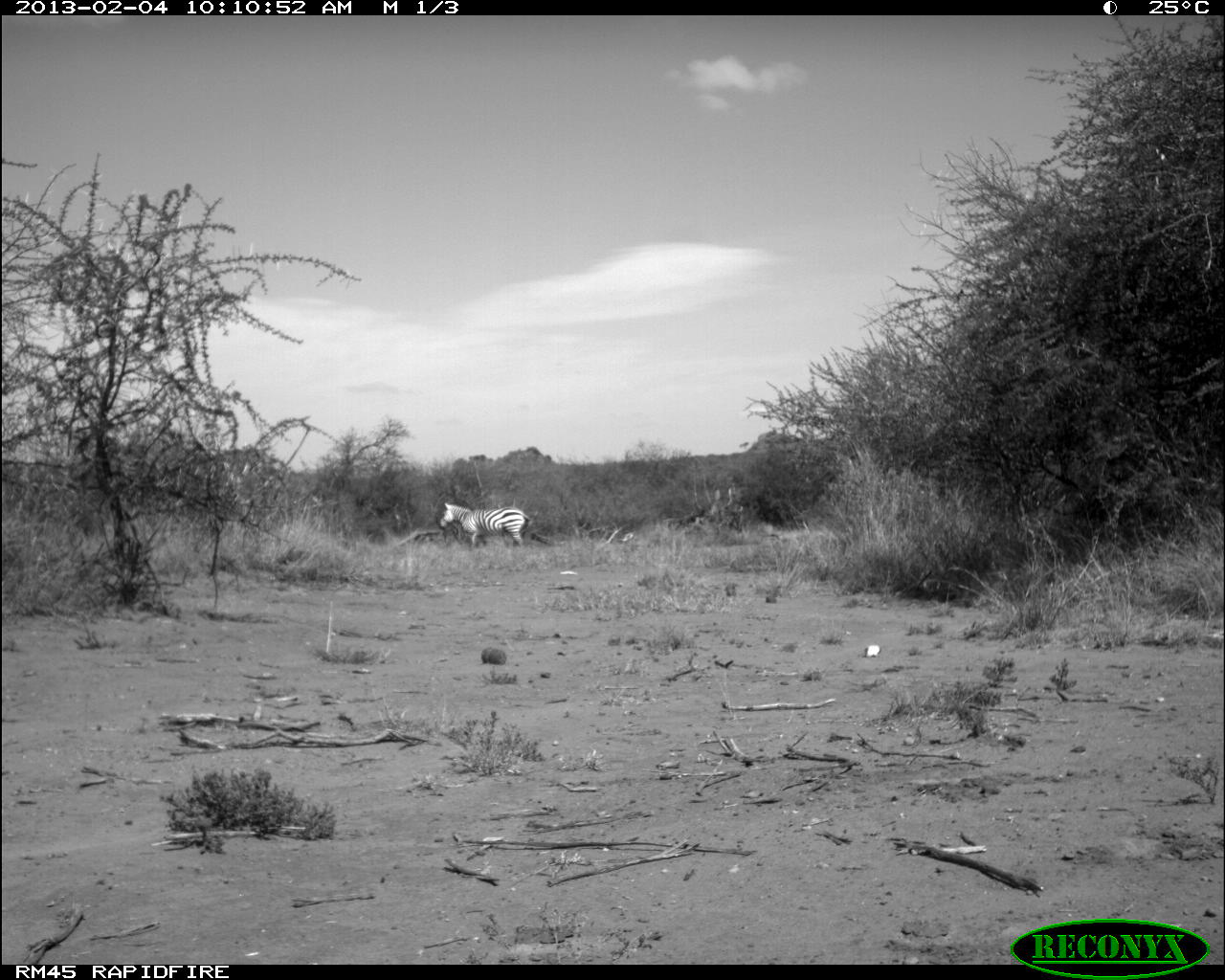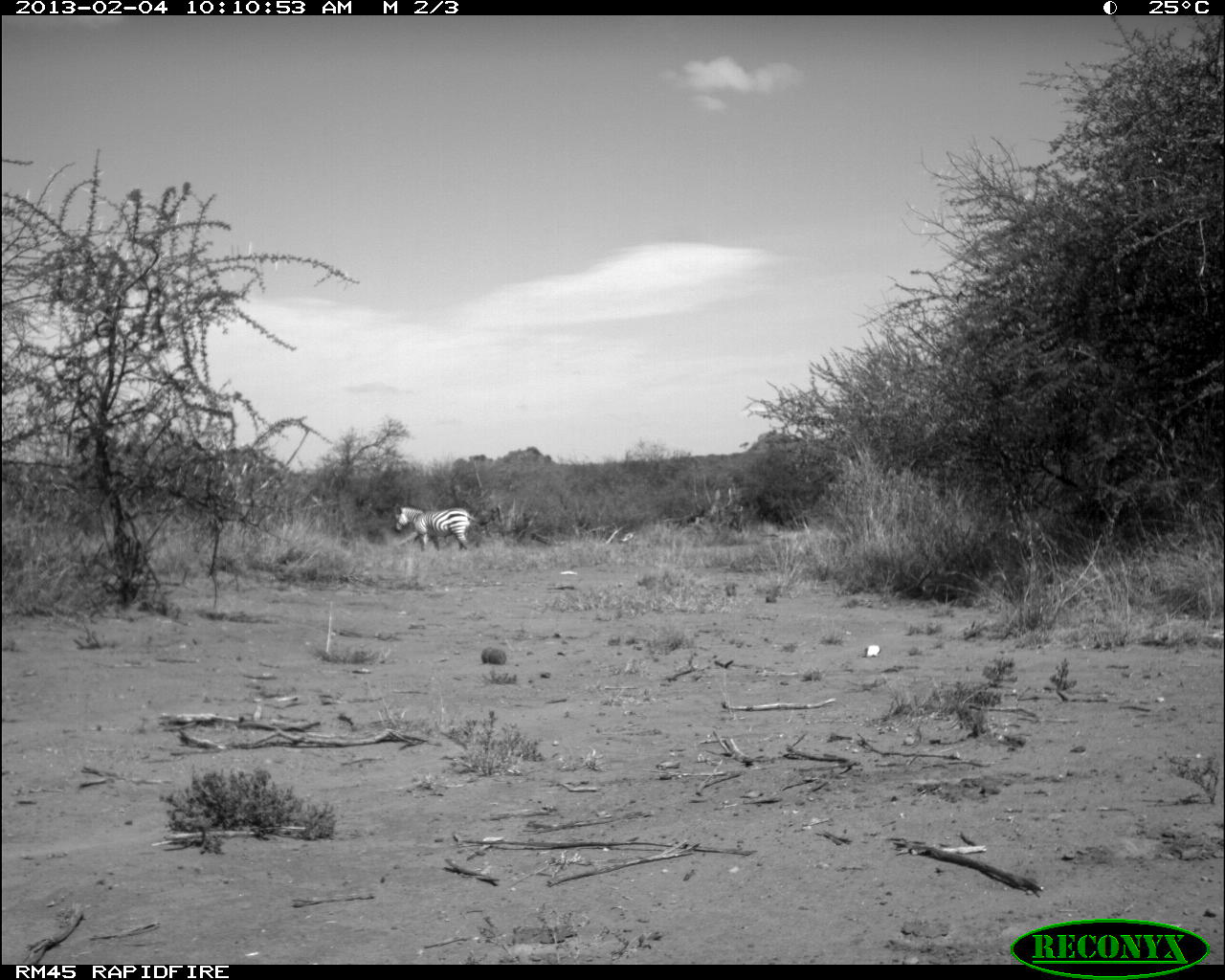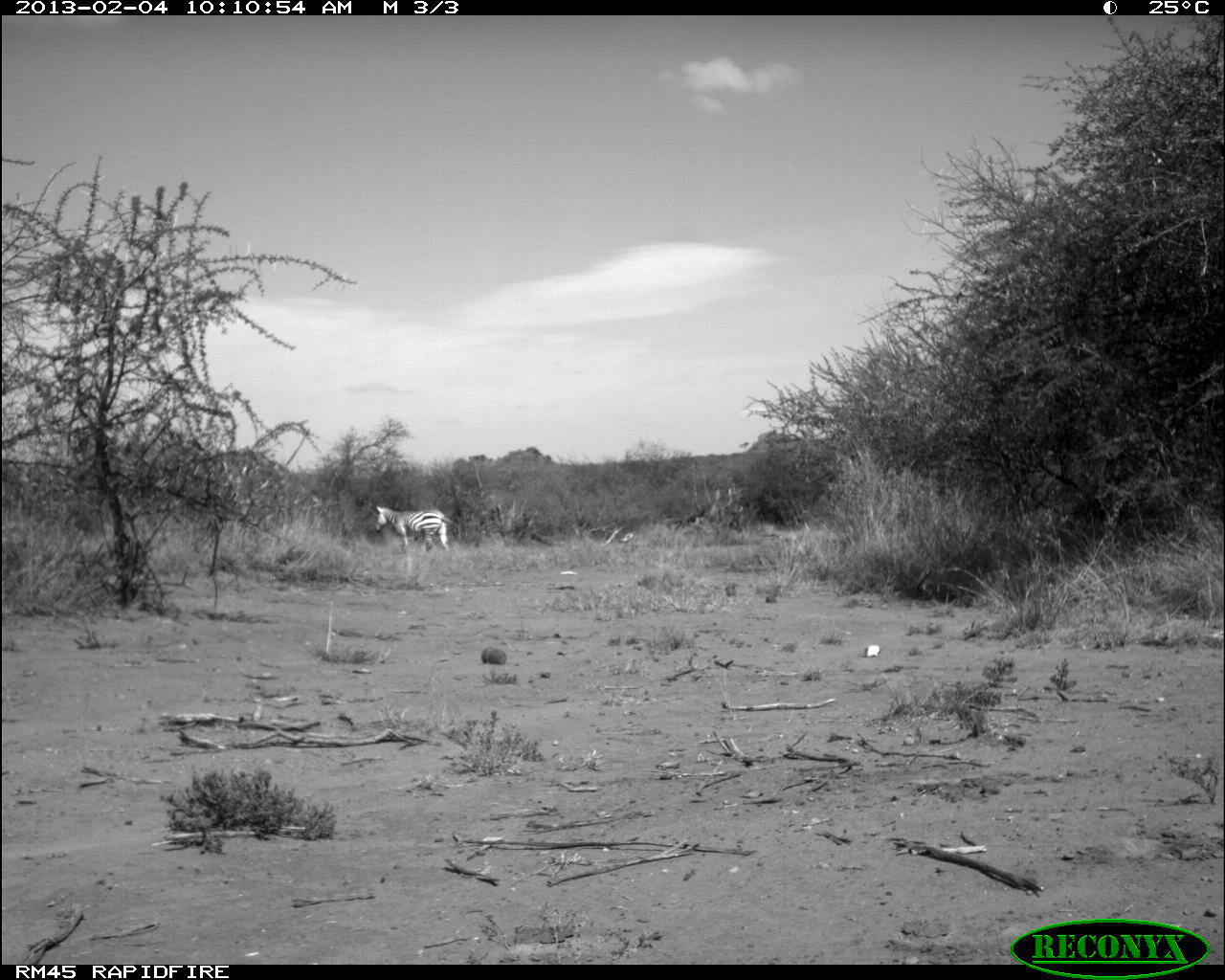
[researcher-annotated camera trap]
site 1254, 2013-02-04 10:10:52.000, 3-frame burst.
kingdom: Animalia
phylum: Chordata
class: Mammalia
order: Perissodactyla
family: Equidae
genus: Equus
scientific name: Equus quagga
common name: plains zebra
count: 1